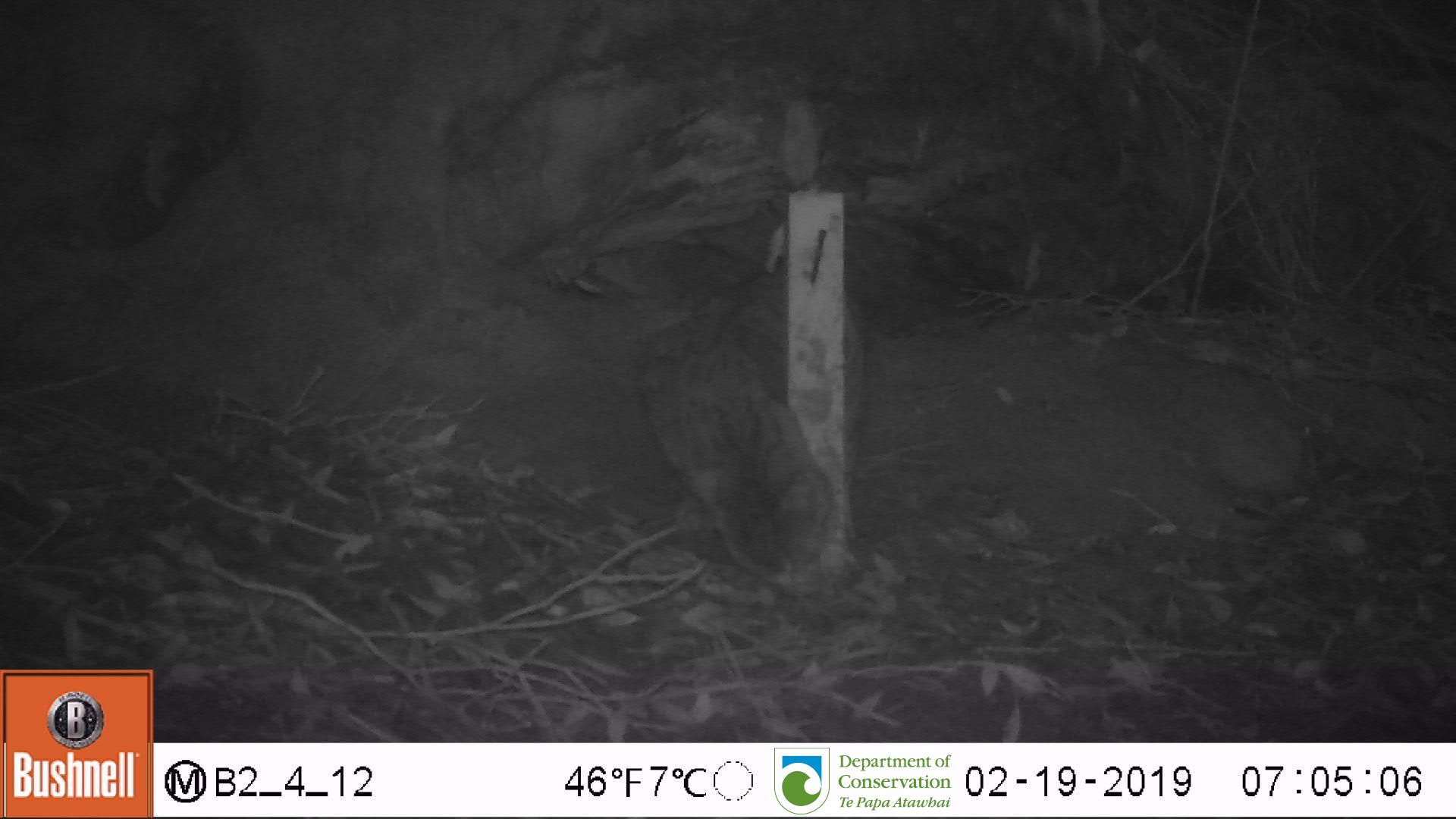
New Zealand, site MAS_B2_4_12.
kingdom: Animalia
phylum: Chordata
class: Mammalia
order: Carnivora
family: Felidae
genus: Felis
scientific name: Felis catus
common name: domestic cat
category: cat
Cat (domestic cat) (Felis catus).